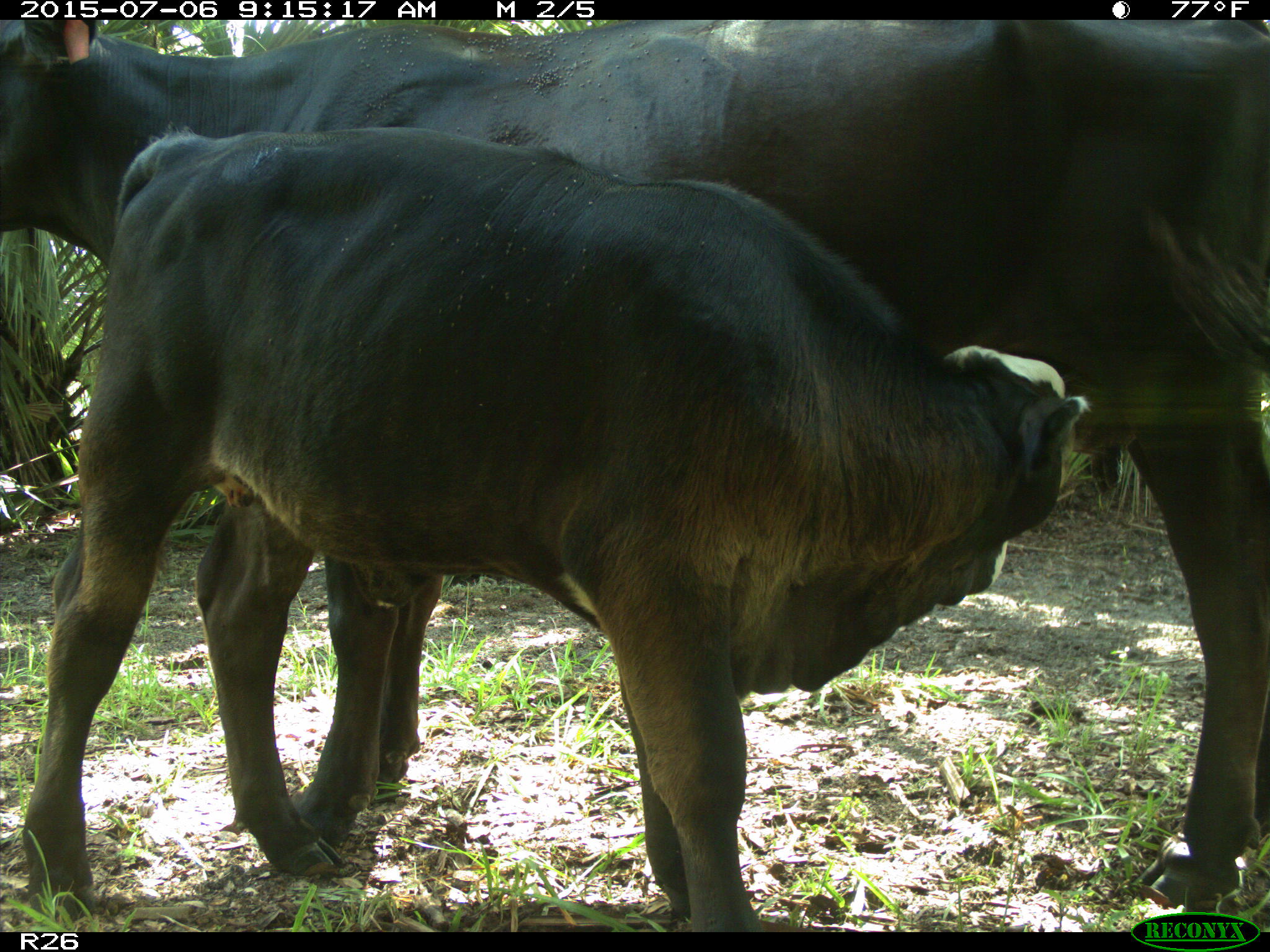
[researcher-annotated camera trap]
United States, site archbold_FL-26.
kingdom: Animalia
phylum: Chordata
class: Mammalia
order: Artiodactyla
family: Bovidae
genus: Bos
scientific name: Bos taurus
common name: domestic cow